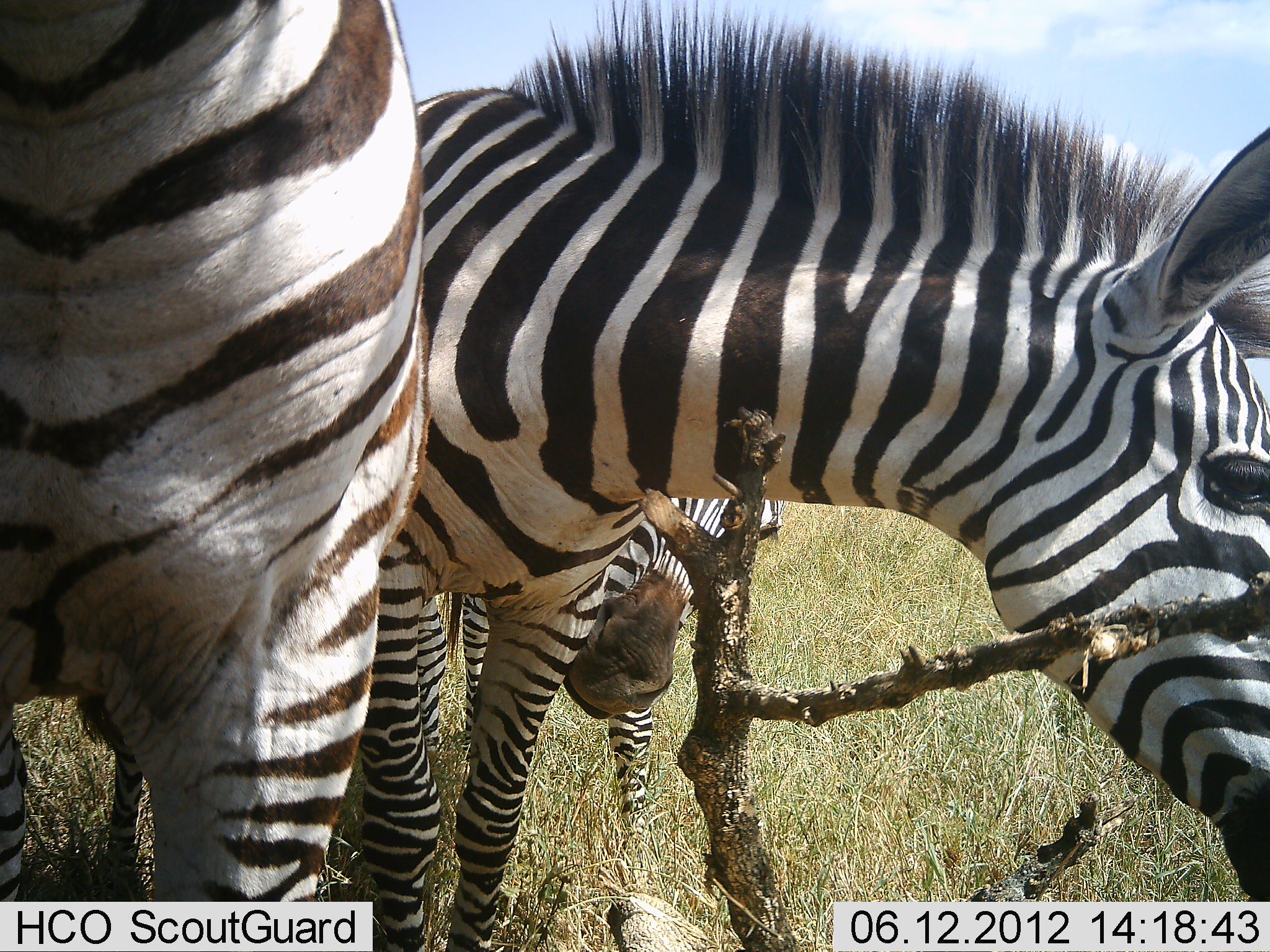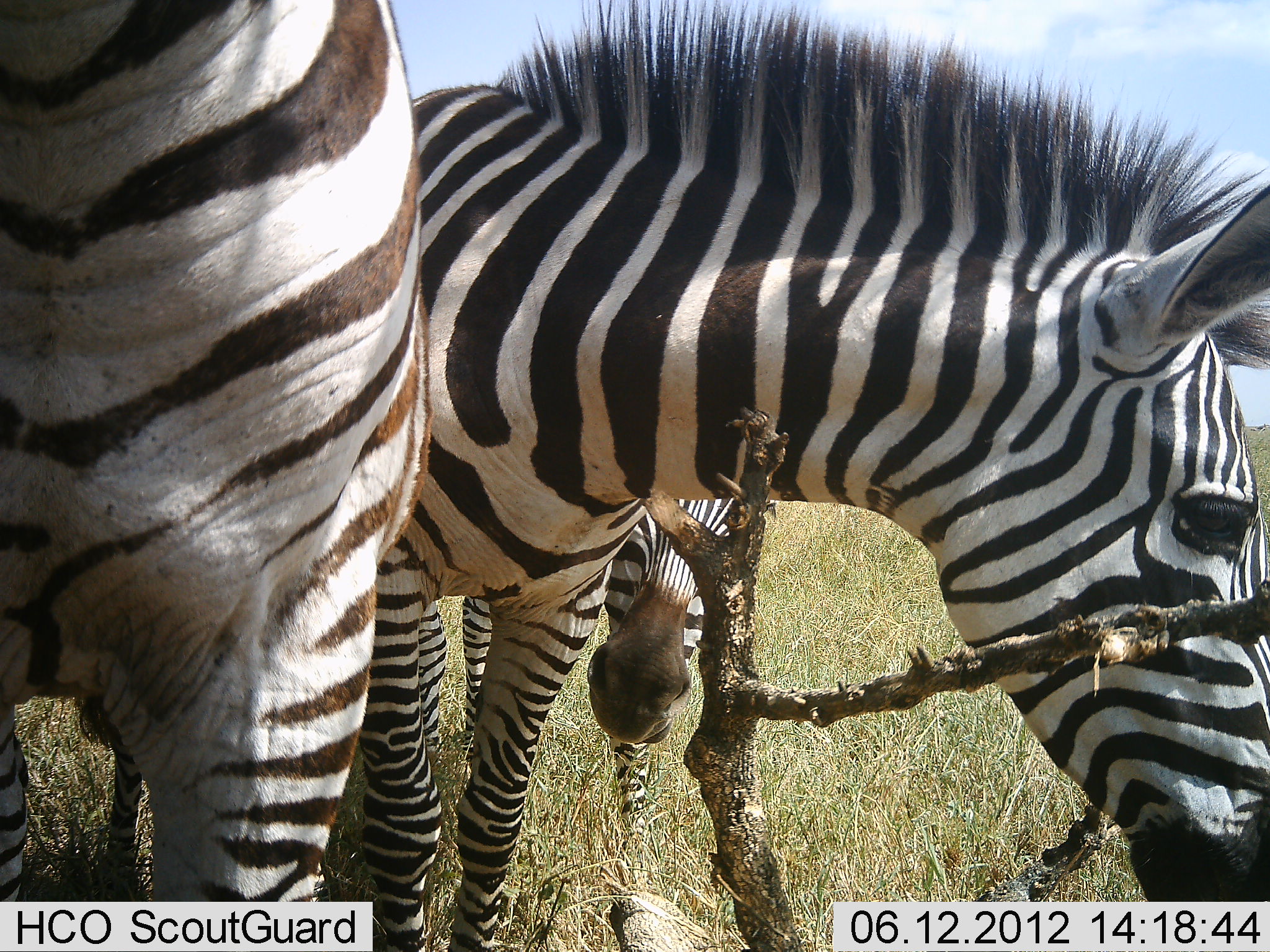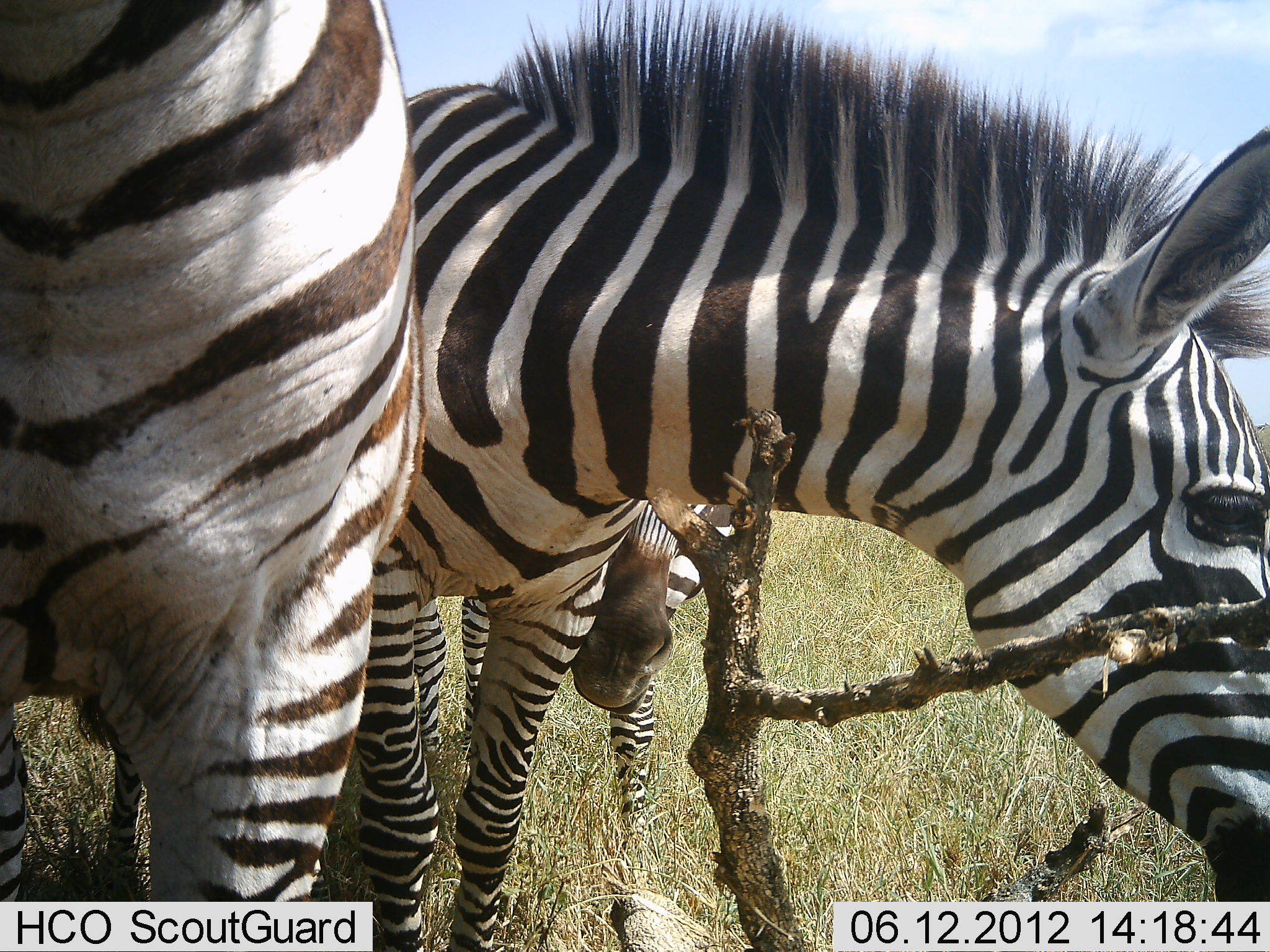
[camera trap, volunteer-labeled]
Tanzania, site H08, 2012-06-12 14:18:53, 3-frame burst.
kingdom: Animalia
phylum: Chordata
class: Mammalia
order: Perissodactyla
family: Equidae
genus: Equus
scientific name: Equus quagga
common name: plains zebra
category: zebra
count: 3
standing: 100%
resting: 0%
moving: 10%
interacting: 50%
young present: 10%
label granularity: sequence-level